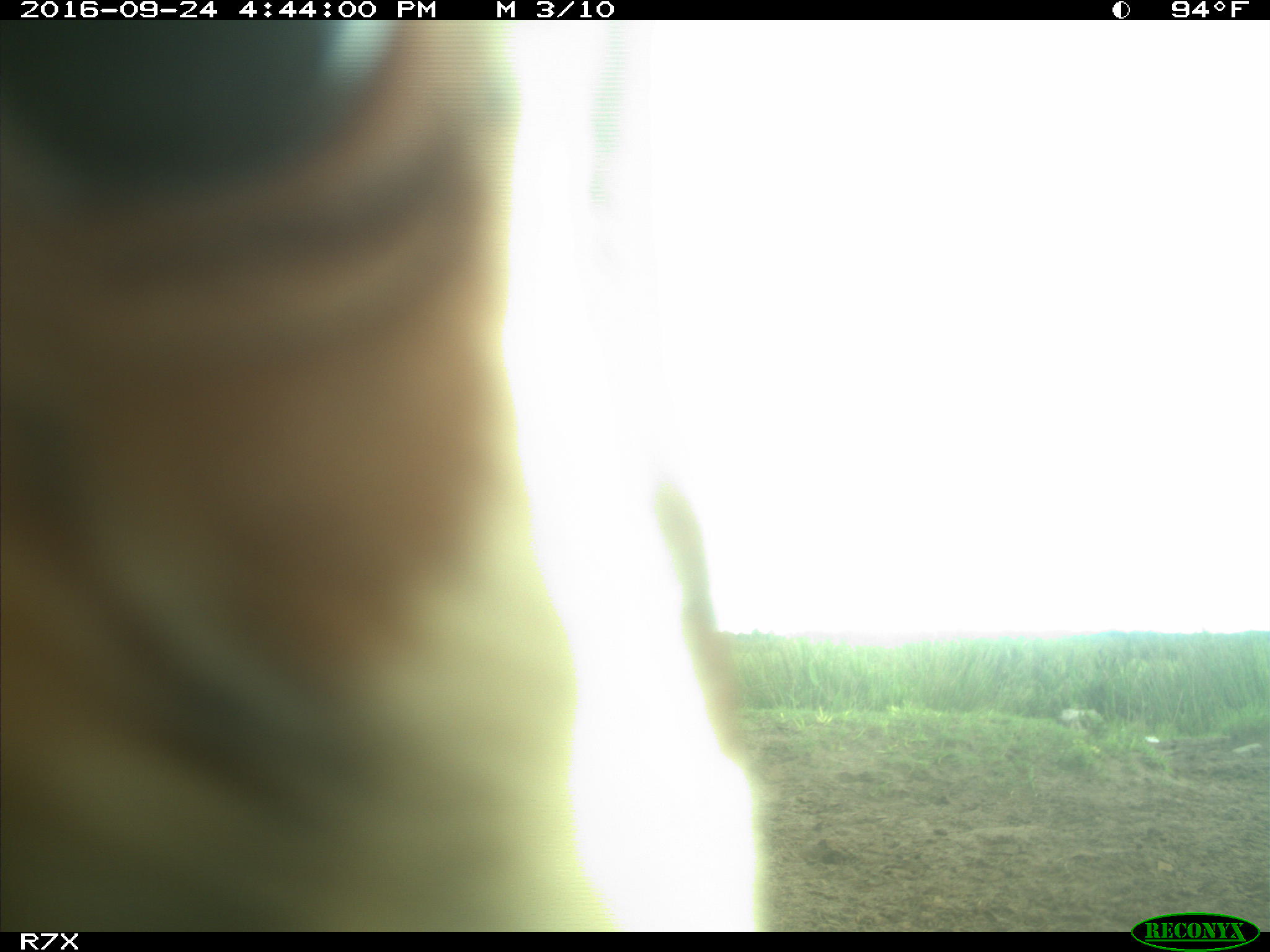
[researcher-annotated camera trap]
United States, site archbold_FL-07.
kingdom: Animalia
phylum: Chordata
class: Mammalia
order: Artiodactyla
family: Bovidae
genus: Bos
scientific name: Bos taurus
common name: domestic cow